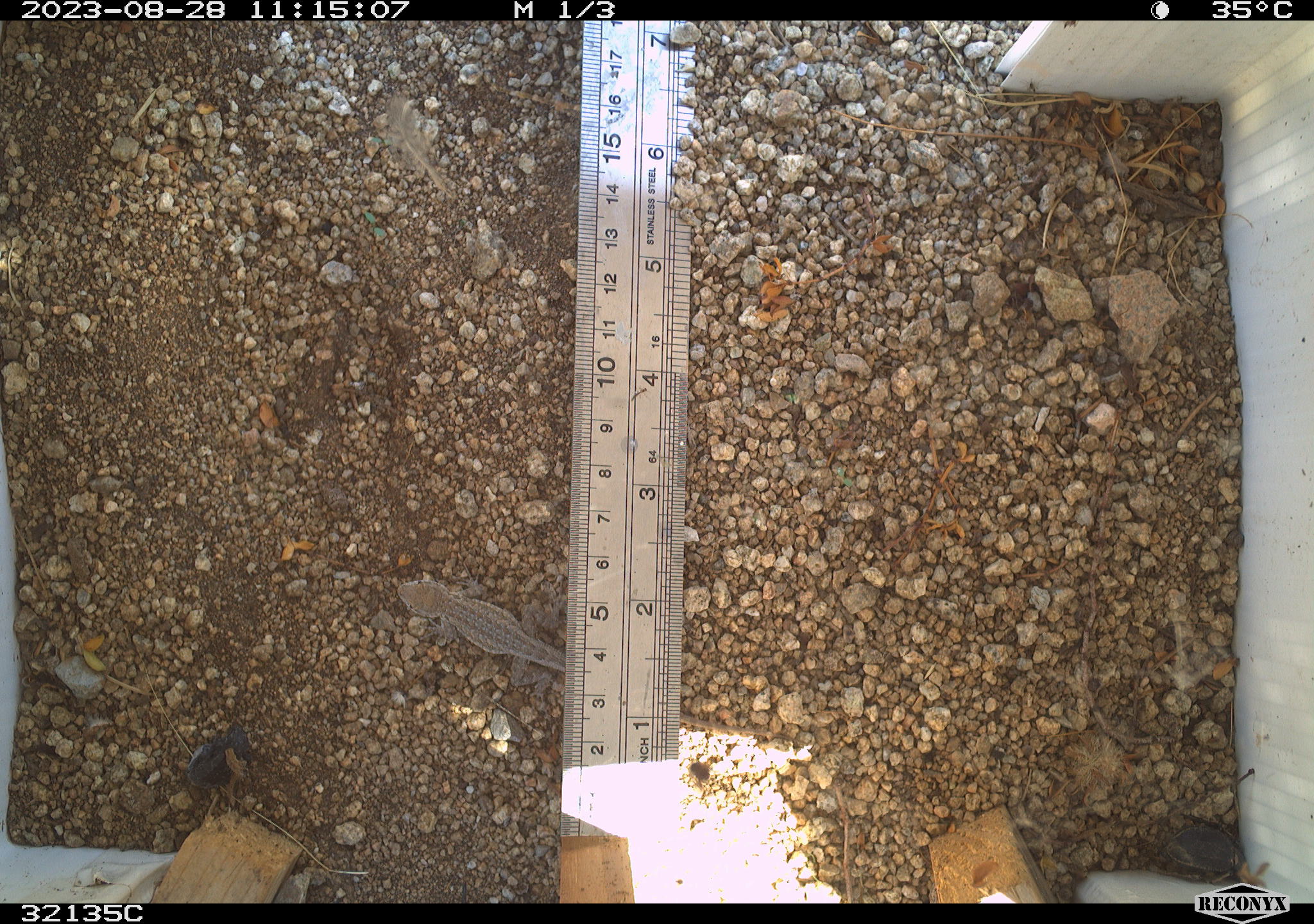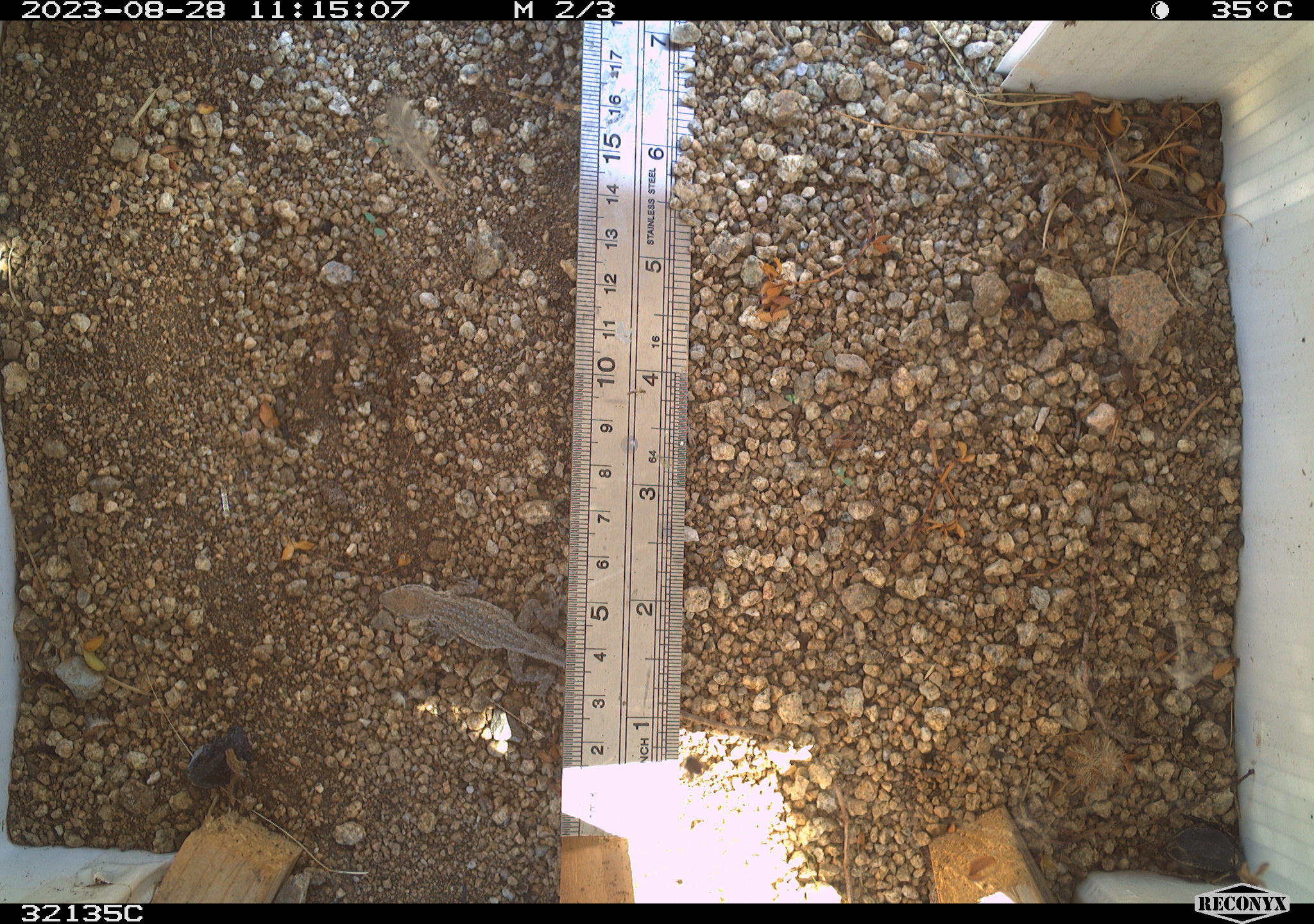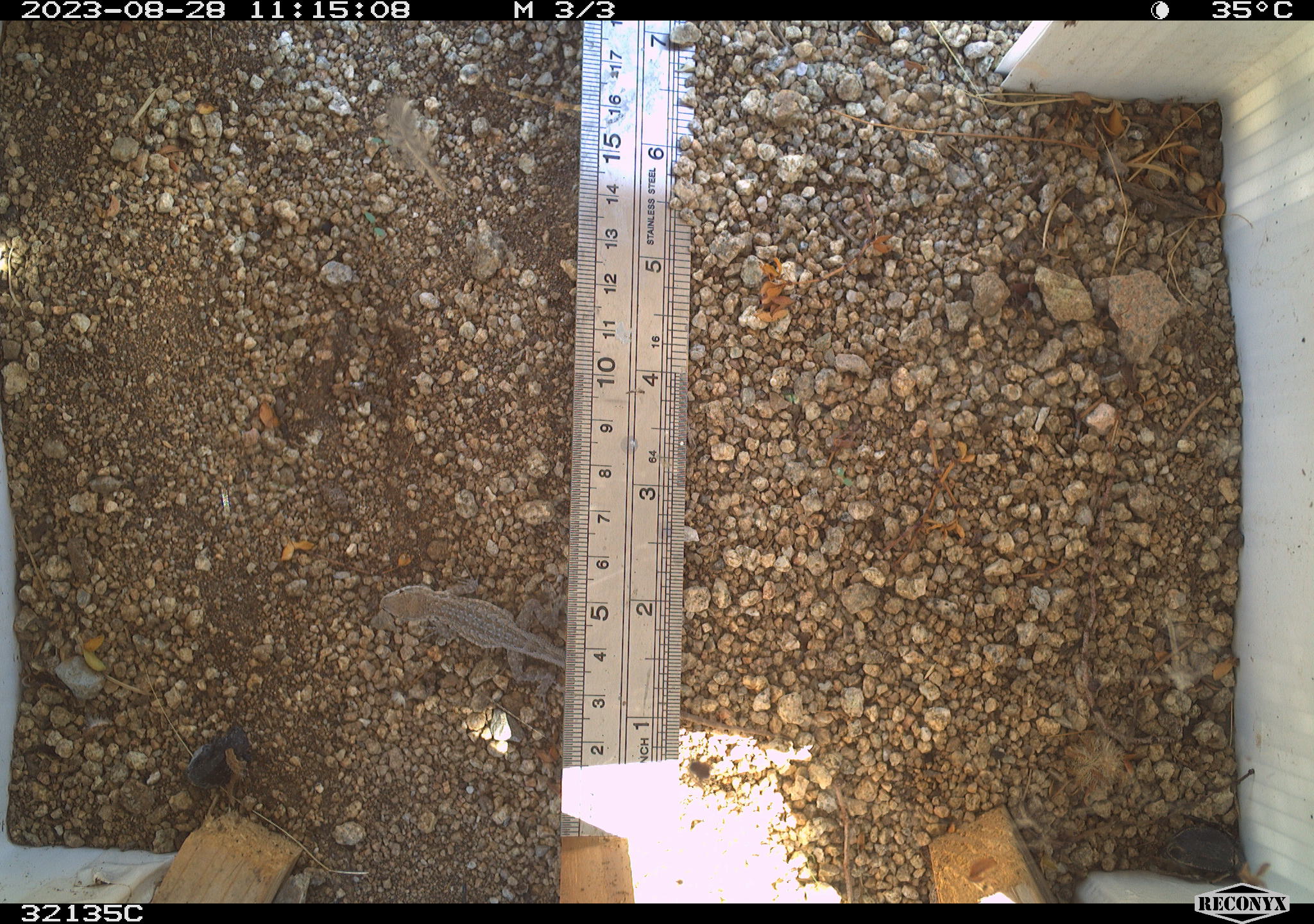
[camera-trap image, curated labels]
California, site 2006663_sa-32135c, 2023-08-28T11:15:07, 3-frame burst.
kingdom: Animalia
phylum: Chordata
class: Reptilia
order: Squamata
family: Phrynosomatidae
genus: Uta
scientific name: Uta stansburiana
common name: common side-blotched lizard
Common side-blotched lizard (Uta stansburiana).